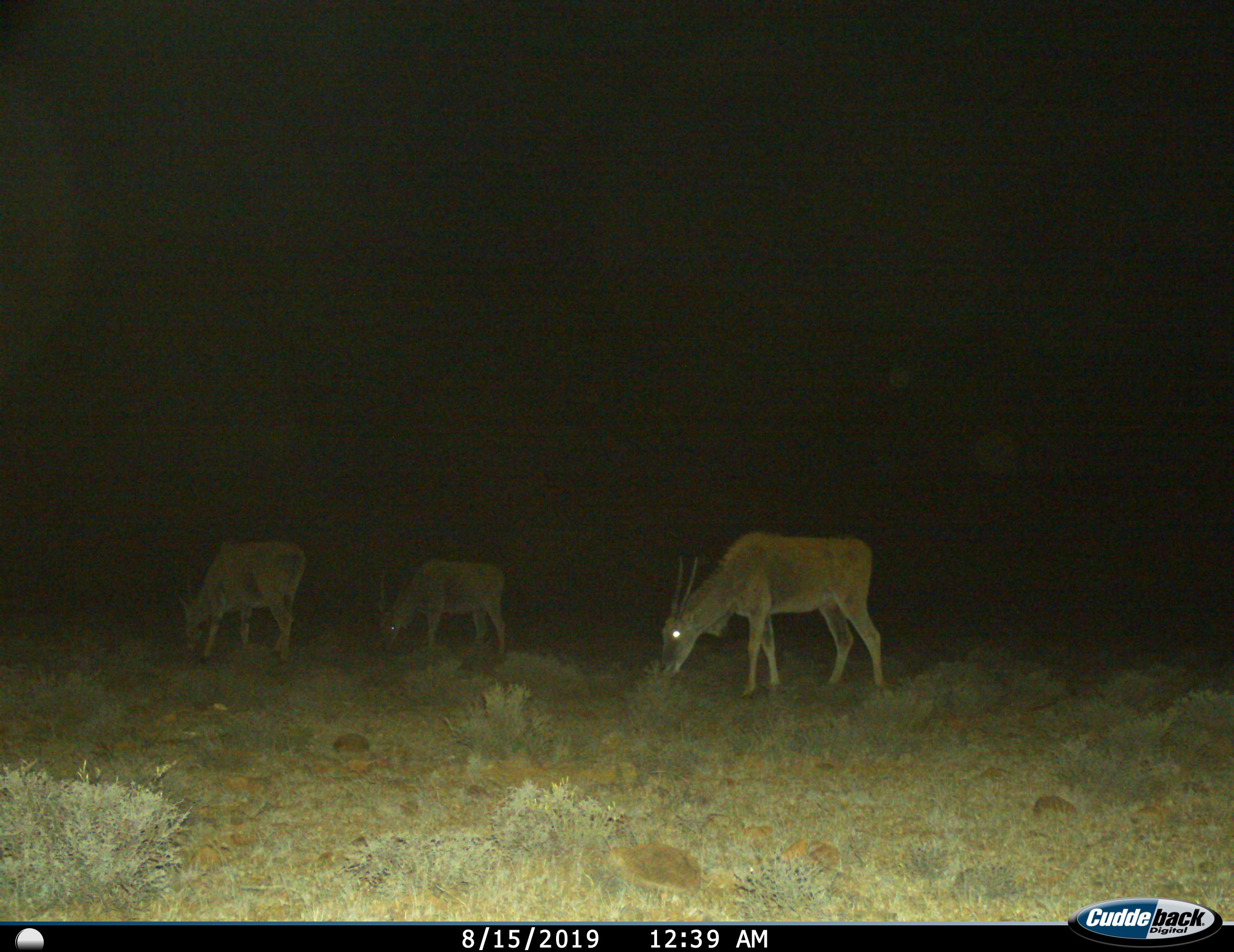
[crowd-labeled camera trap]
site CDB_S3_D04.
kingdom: Animalia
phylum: Chordata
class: Mammalia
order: Artiodactyla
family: Bovidae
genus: Tragelaphus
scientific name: Tragelaphus oryx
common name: eland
Eland (Tragelaphus oryx), count 3. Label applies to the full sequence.